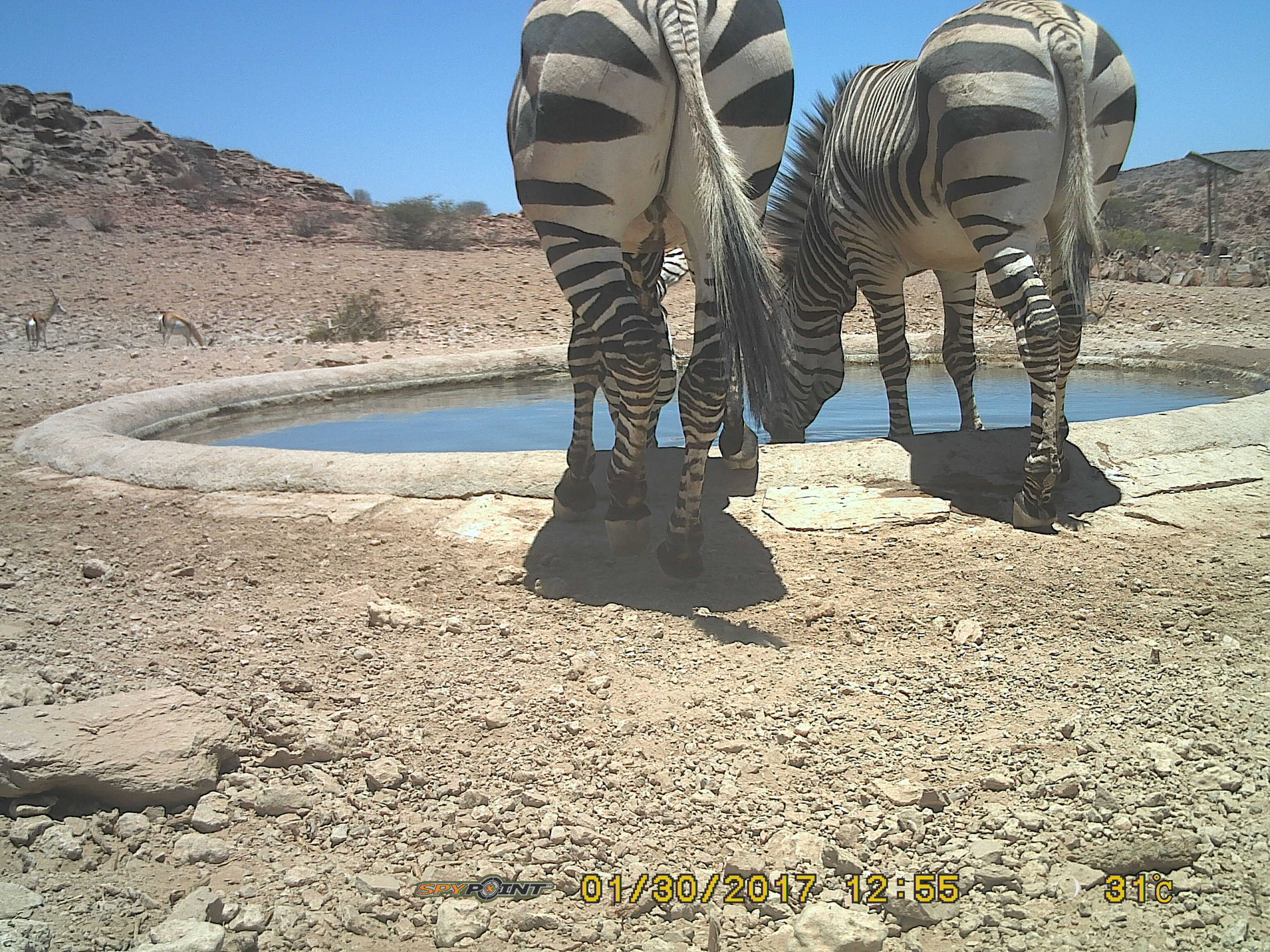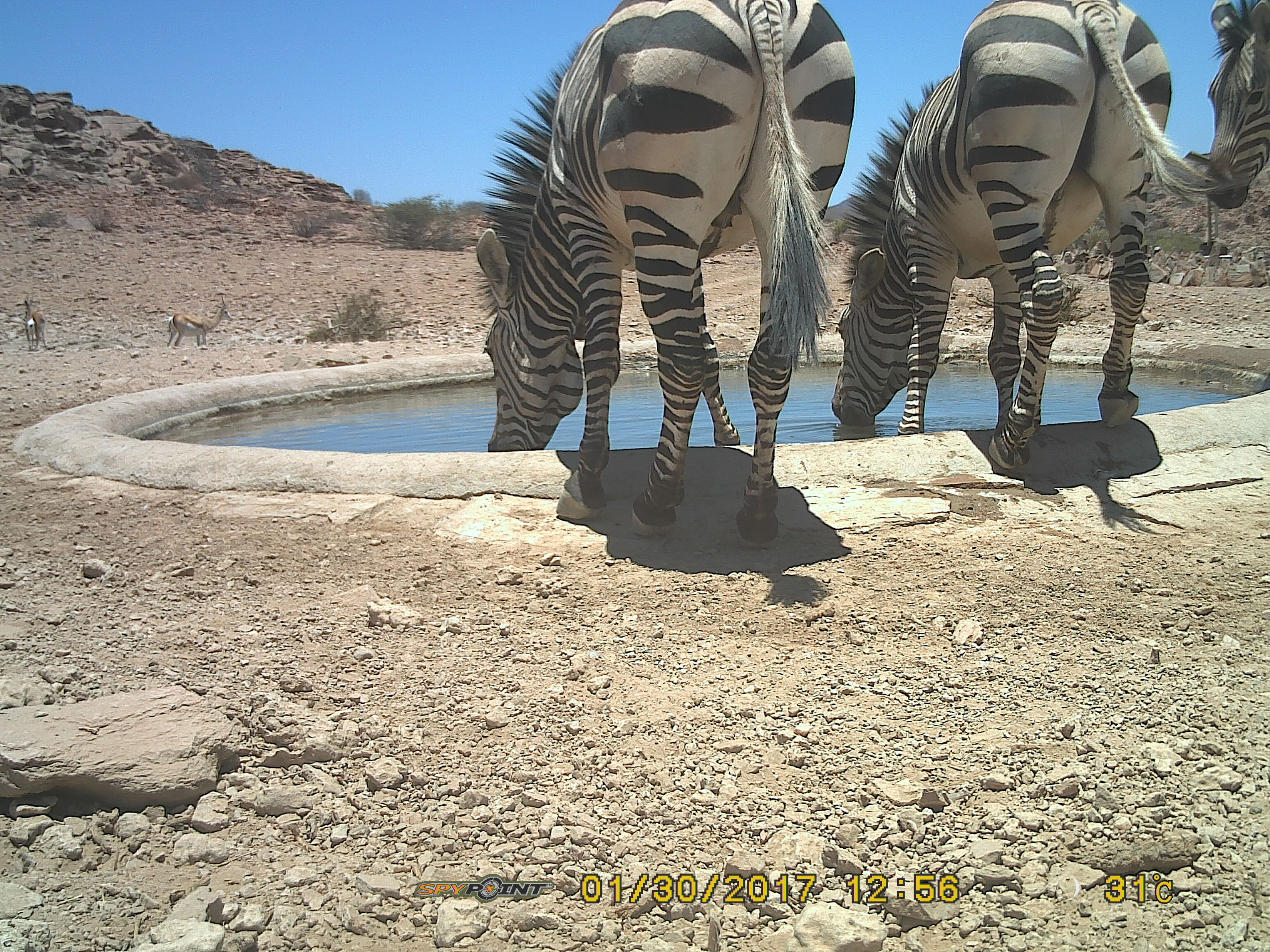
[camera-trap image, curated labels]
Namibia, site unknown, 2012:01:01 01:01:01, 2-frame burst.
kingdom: Animalia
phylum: Chordata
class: Mammalia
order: Perissodactyla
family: Equidae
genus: Equus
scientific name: Equus zebra hartmannae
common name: hartmann's mountain zebra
Equus zebra hartmannae (hartmann's mountain zebra).